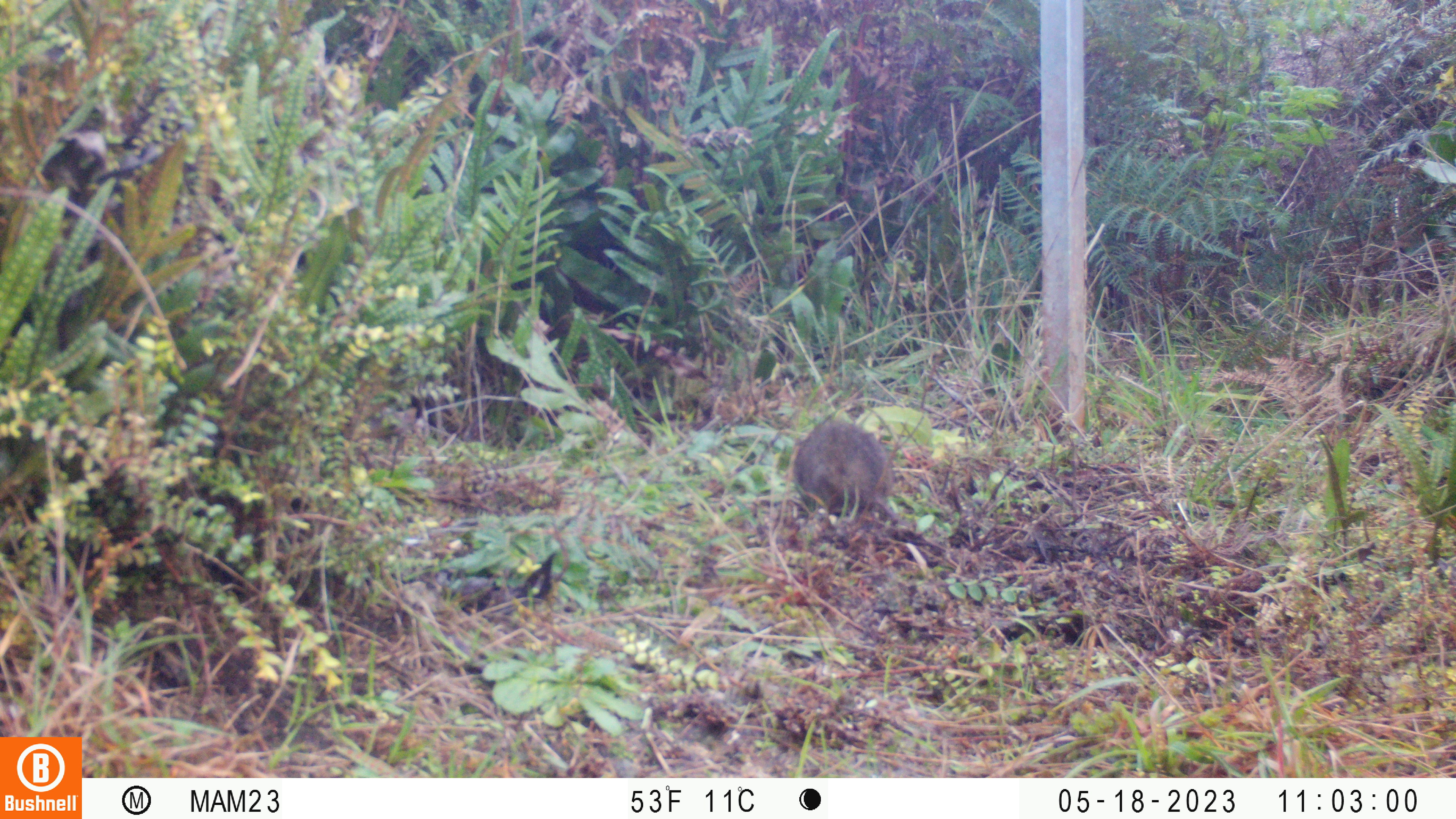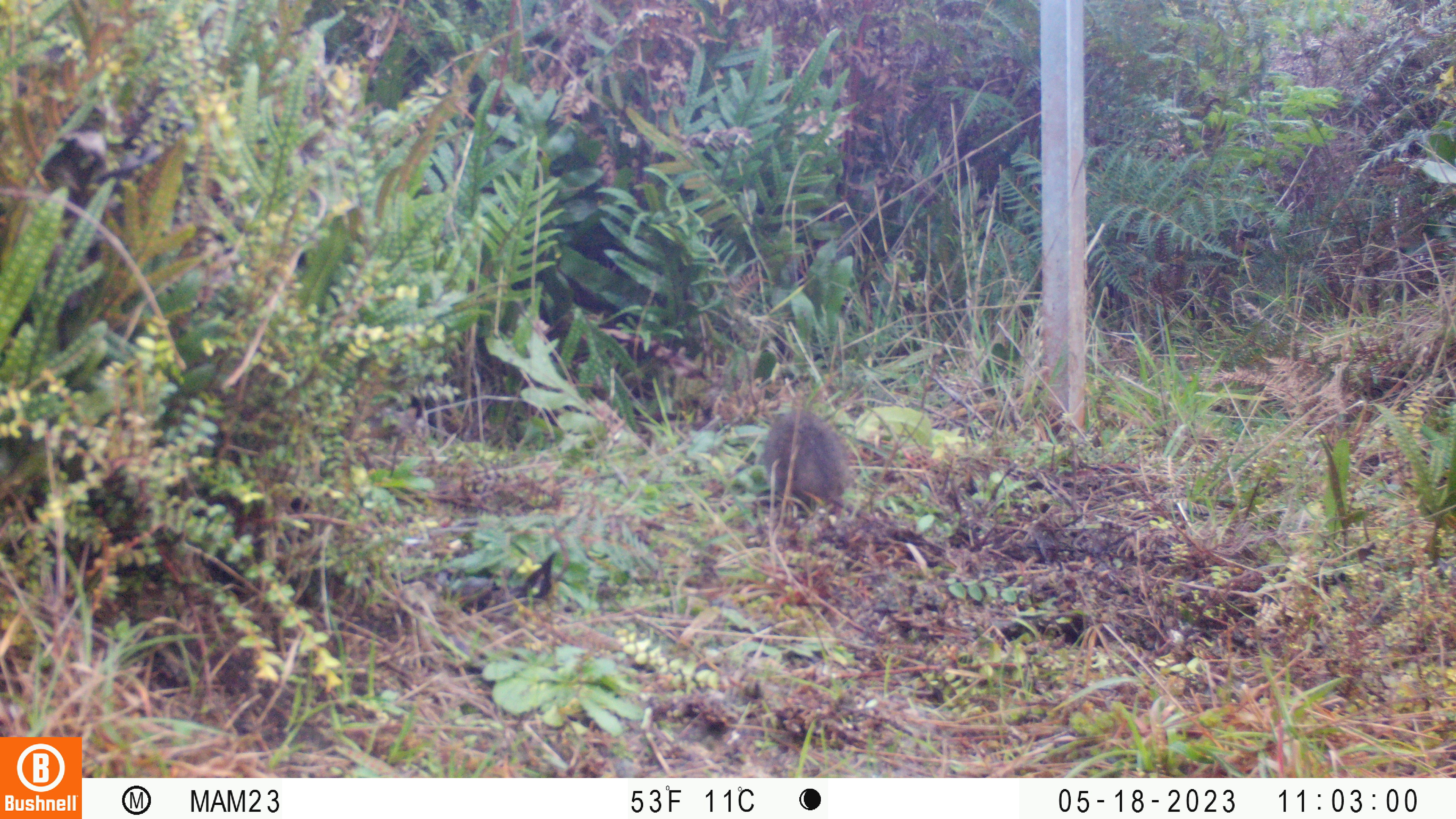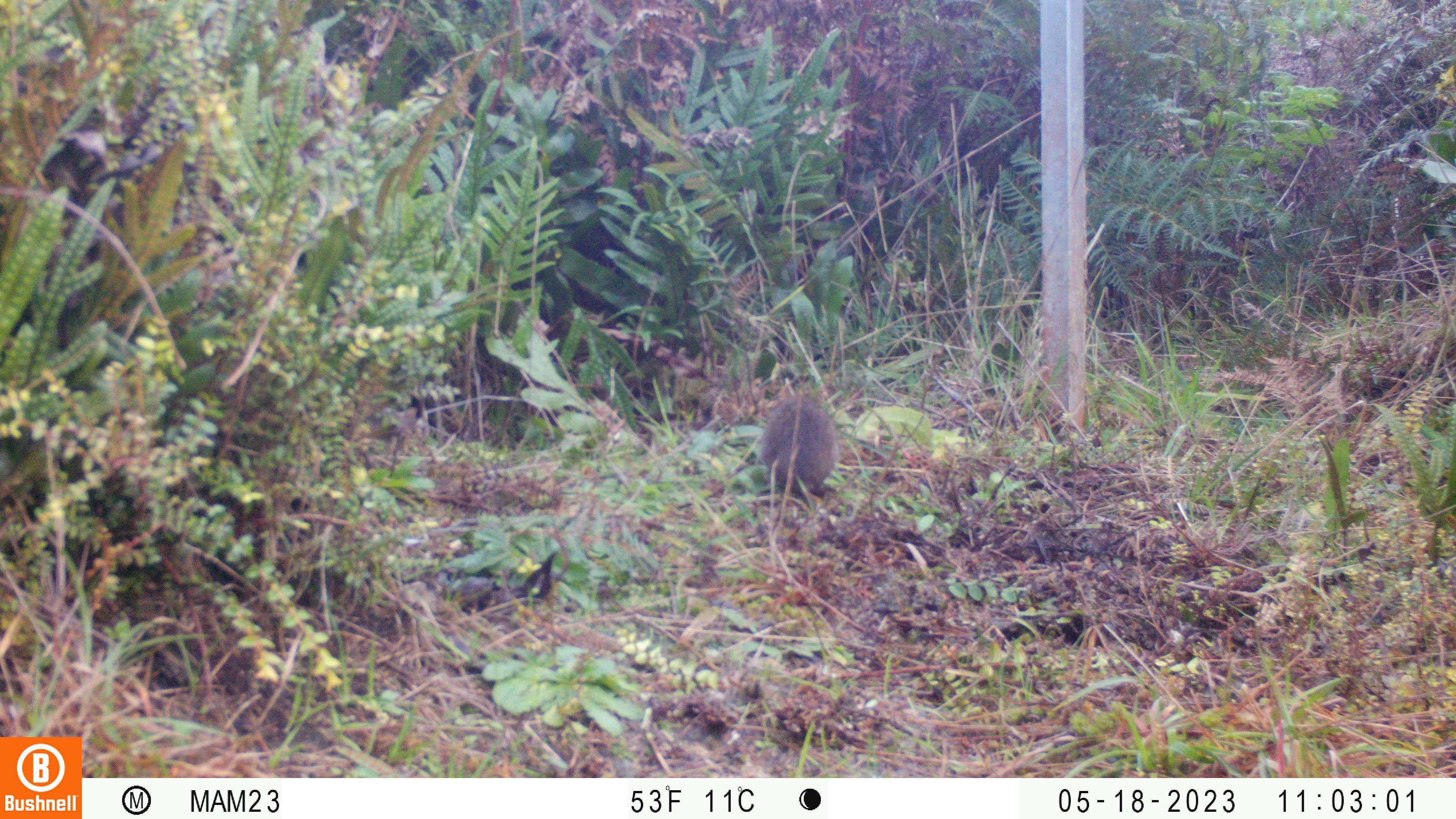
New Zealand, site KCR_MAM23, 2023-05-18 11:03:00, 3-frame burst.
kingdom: Animalia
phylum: Chordata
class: Mammalia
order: Rodentia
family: Muridae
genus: Rattus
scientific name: Rattus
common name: rat